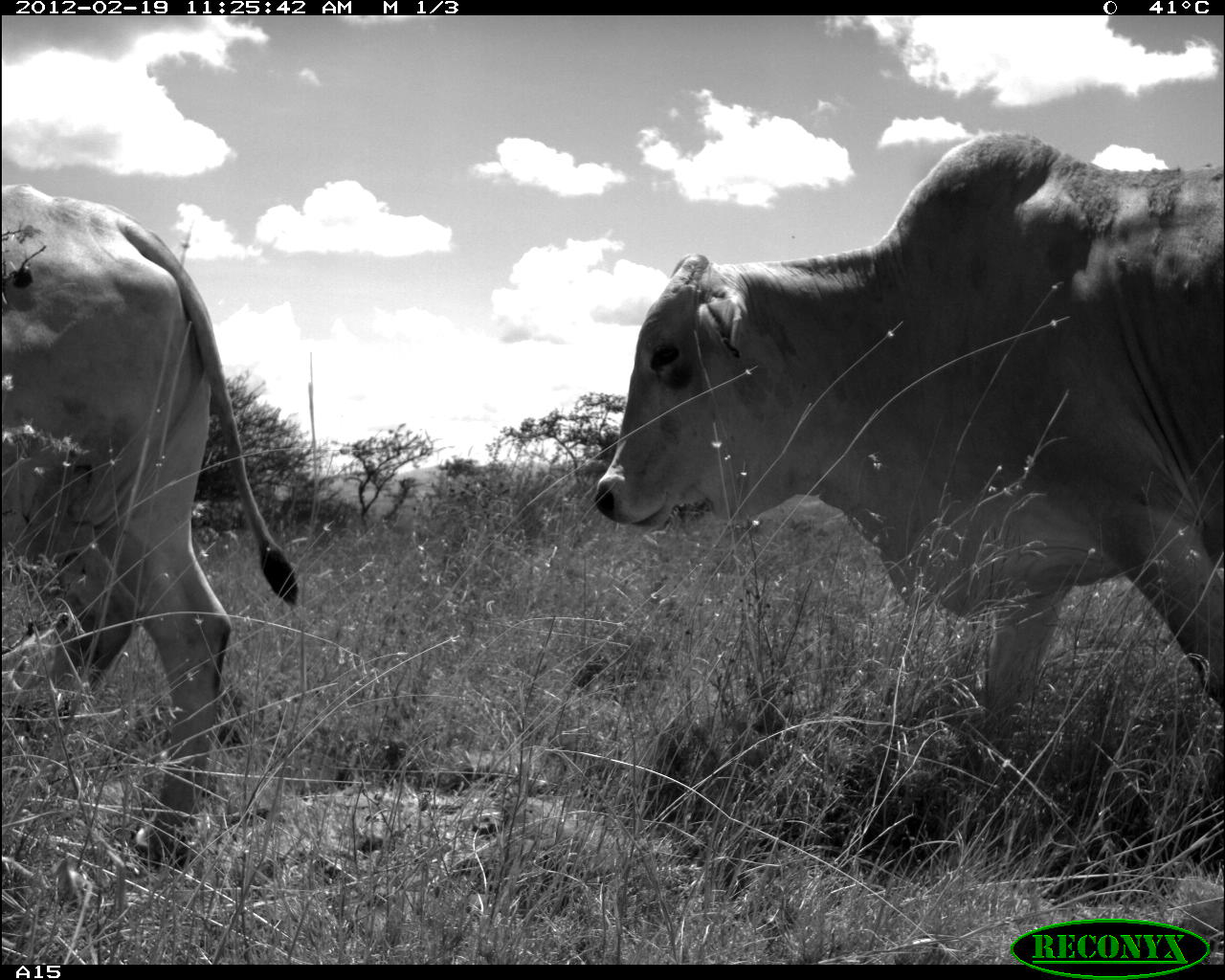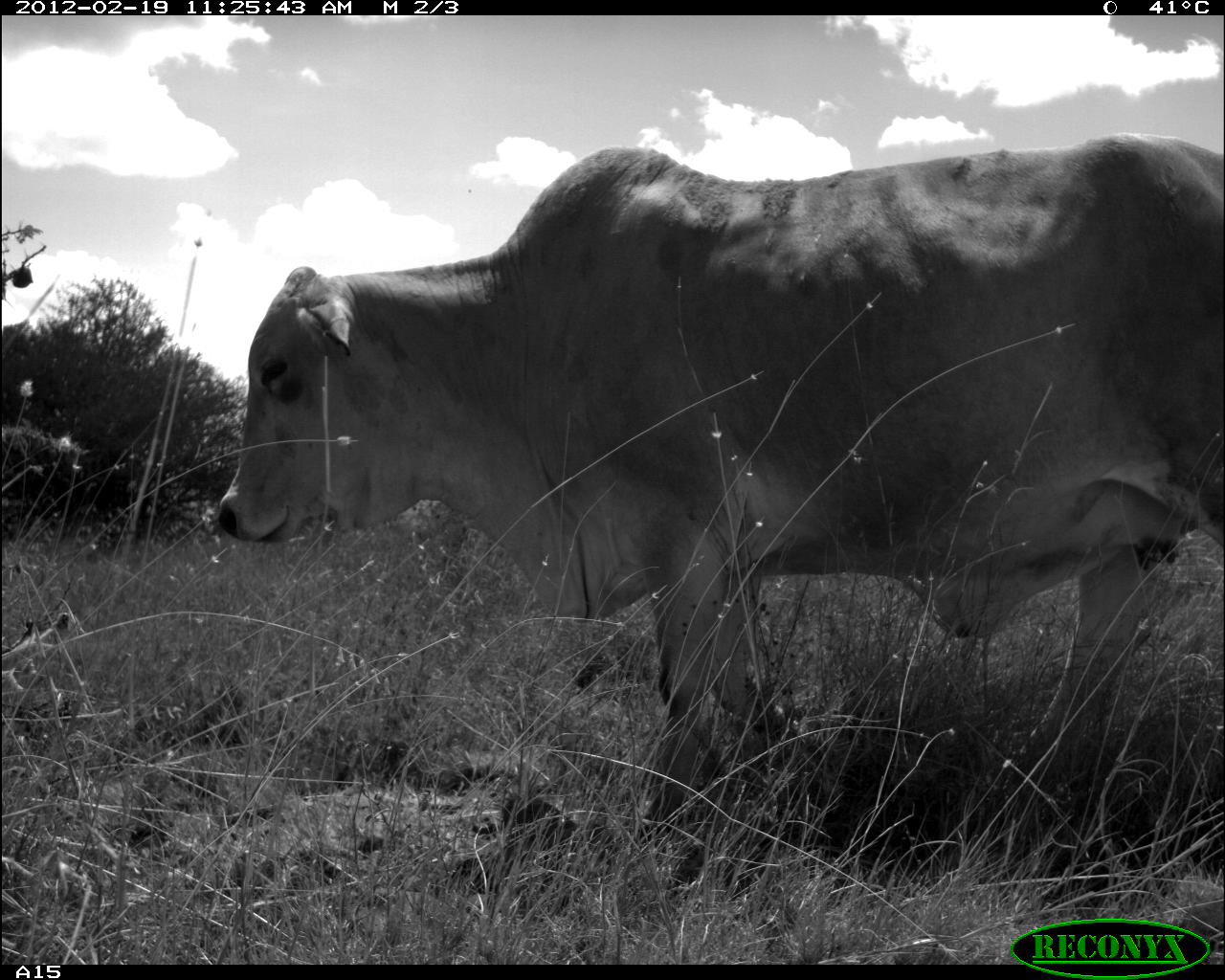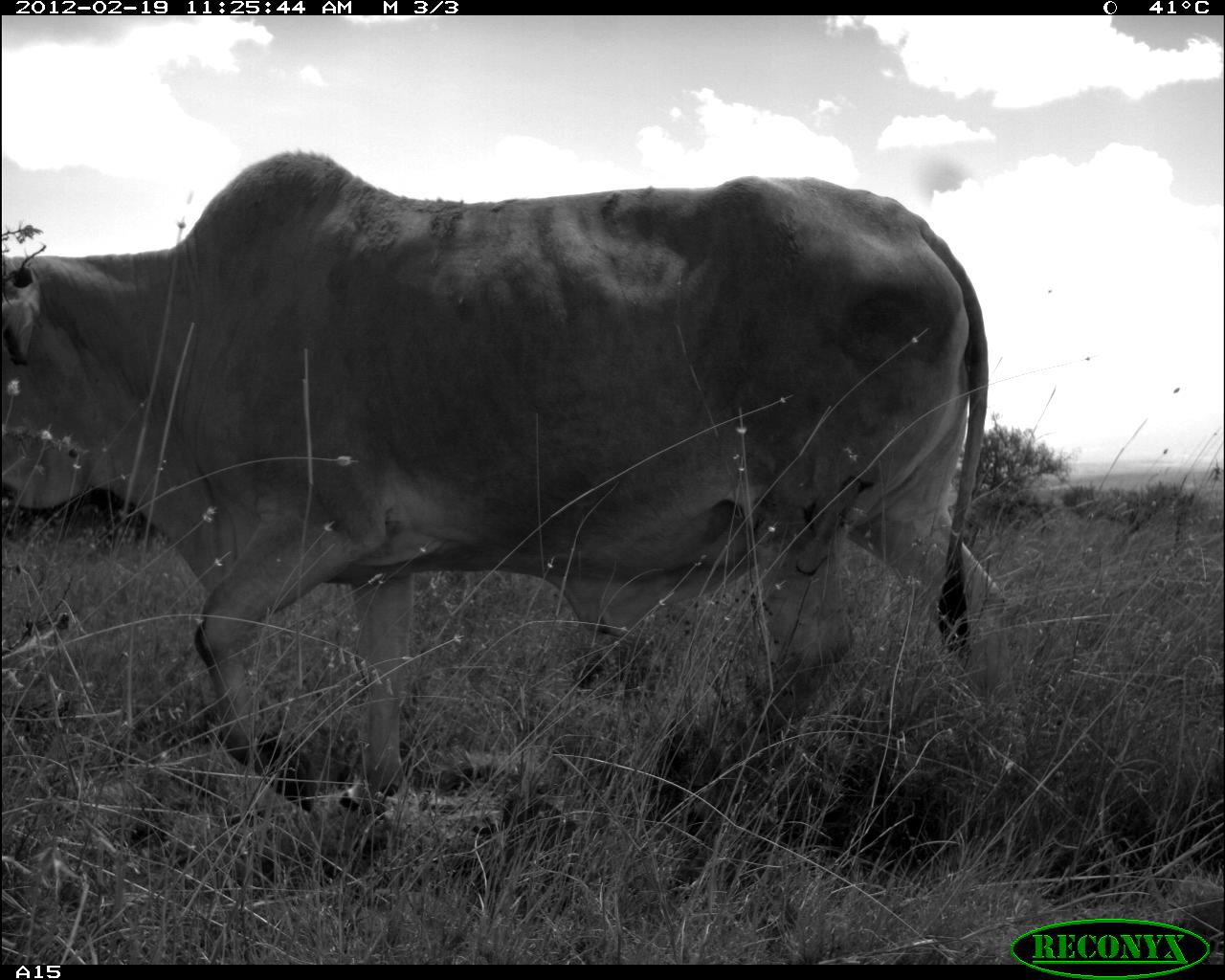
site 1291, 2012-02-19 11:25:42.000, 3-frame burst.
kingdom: Animalia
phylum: Chordata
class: Mammalia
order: Artiodactyla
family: Bovidae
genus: Bos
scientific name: Bos taurus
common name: domestic cattle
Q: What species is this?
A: Bos taurus (domestic cattle).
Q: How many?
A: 2.